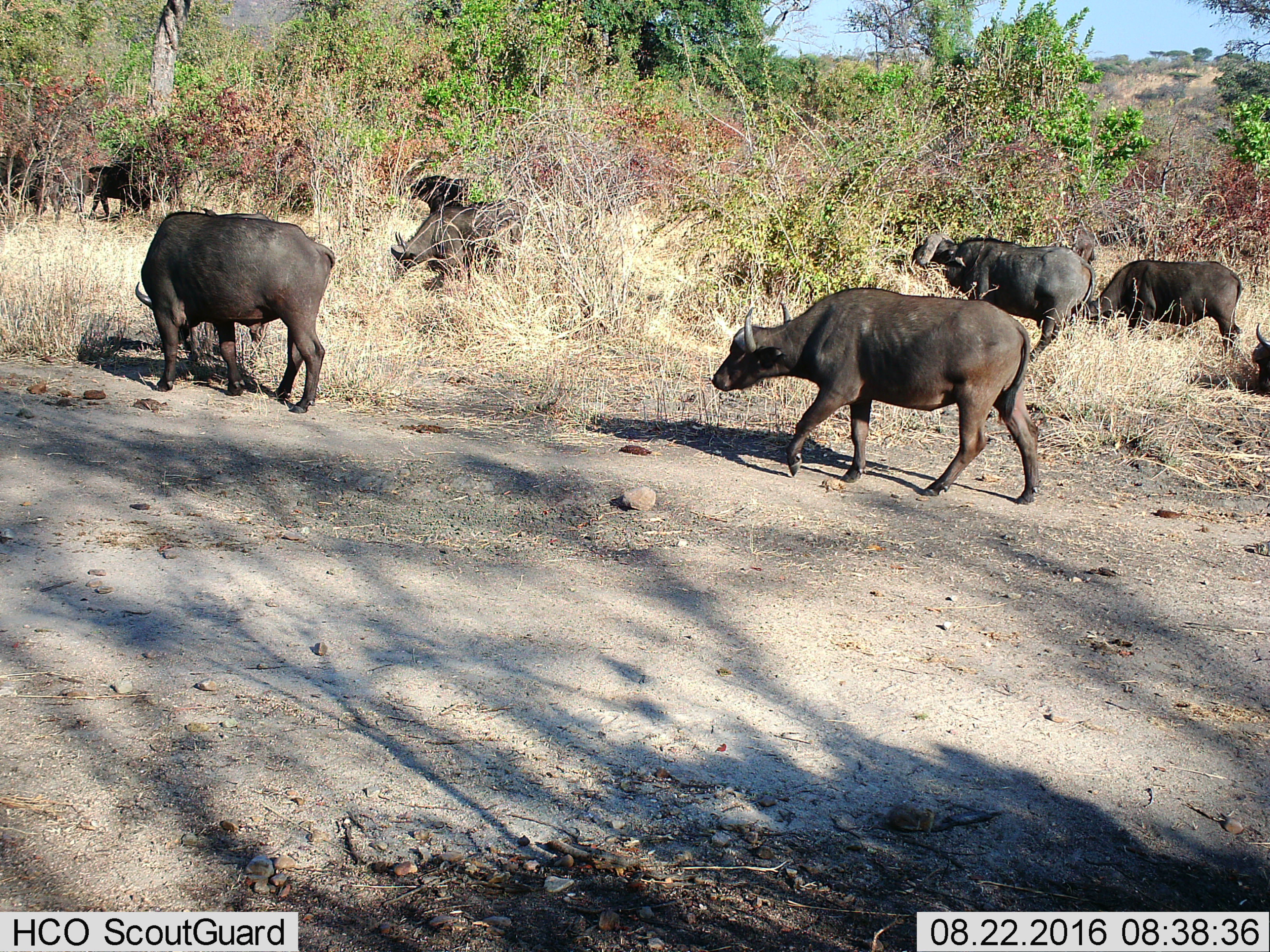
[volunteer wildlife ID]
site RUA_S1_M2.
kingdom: Animalia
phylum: Chordata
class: Mammalia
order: Artiodactyla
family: Bovidae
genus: Syncerus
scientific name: Syncerus caffer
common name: african buffalo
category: buffalo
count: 9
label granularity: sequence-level